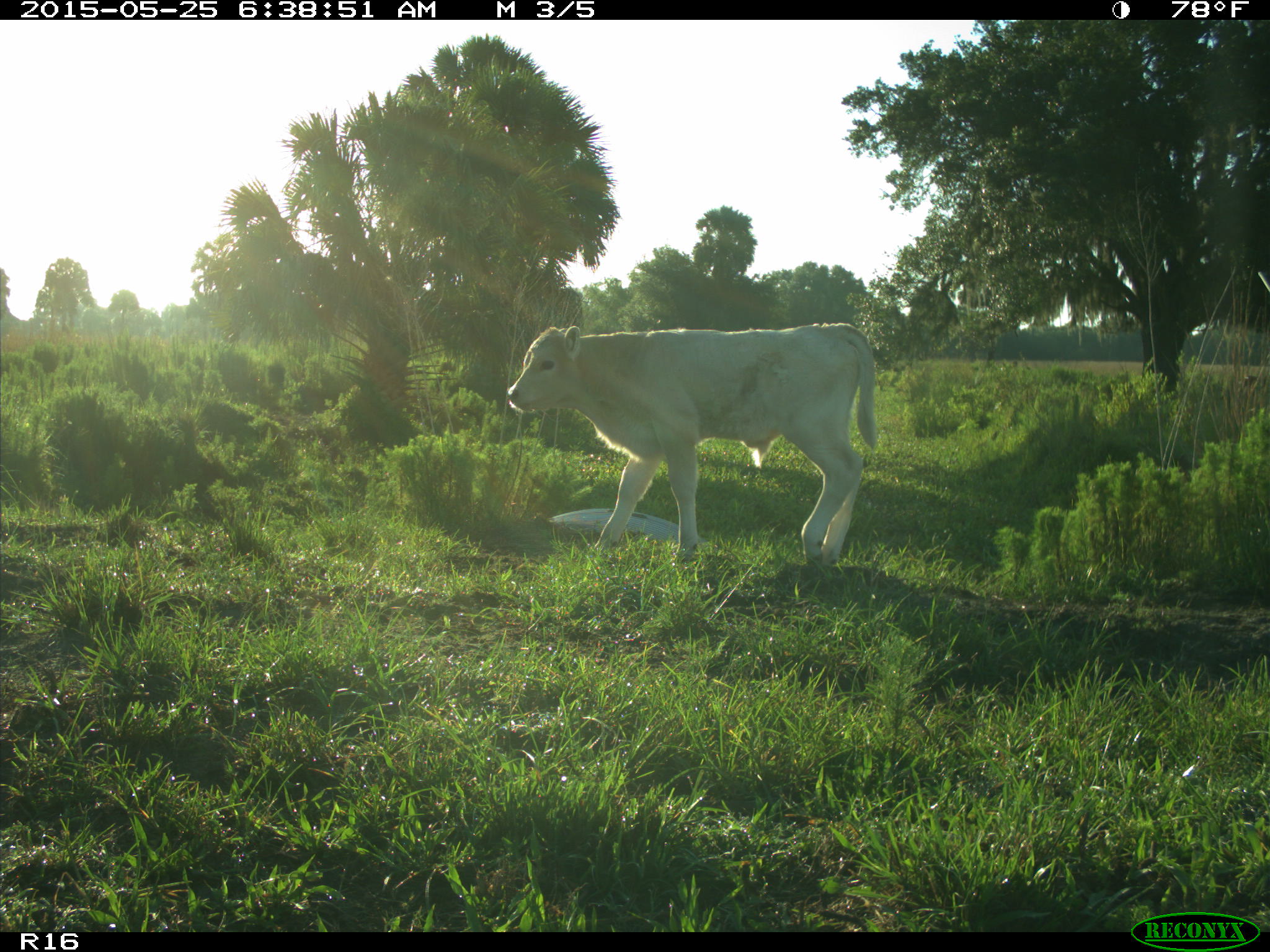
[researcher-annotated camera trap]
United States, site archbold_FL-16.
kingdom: Animalia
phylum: Chordata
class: Mammalia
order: Artiodactyla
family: Bovidae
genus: Bos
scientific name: Bos taurus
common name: domestic cow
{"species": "Bos taurus (domestic cow)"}